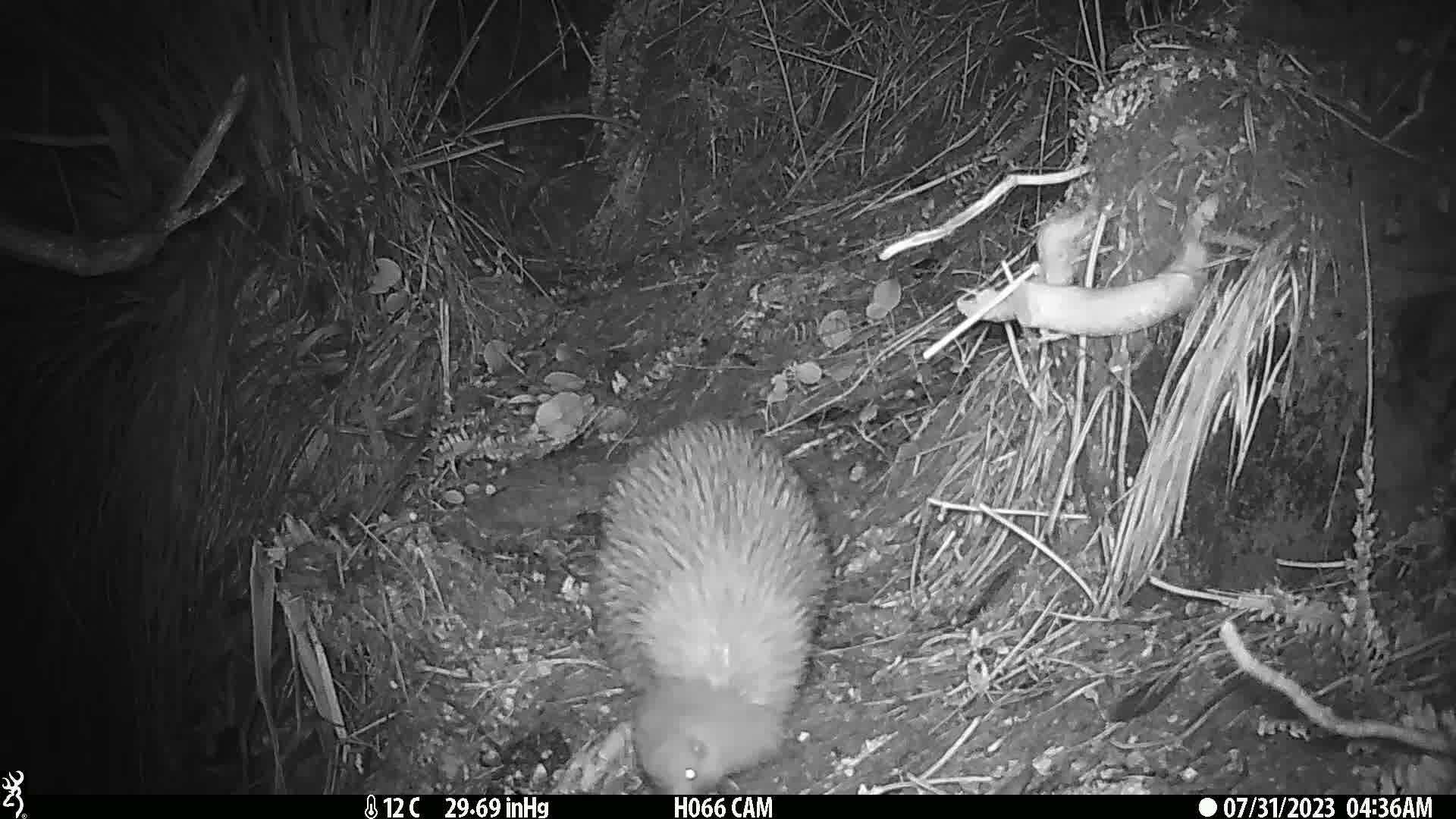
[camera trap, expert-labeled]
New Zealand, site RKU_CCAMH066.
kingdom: Animalia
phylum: Chordata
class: Aves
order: Apterygiformes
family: Apterygidae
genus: Apteryx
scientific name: Apteryx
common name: kiwi